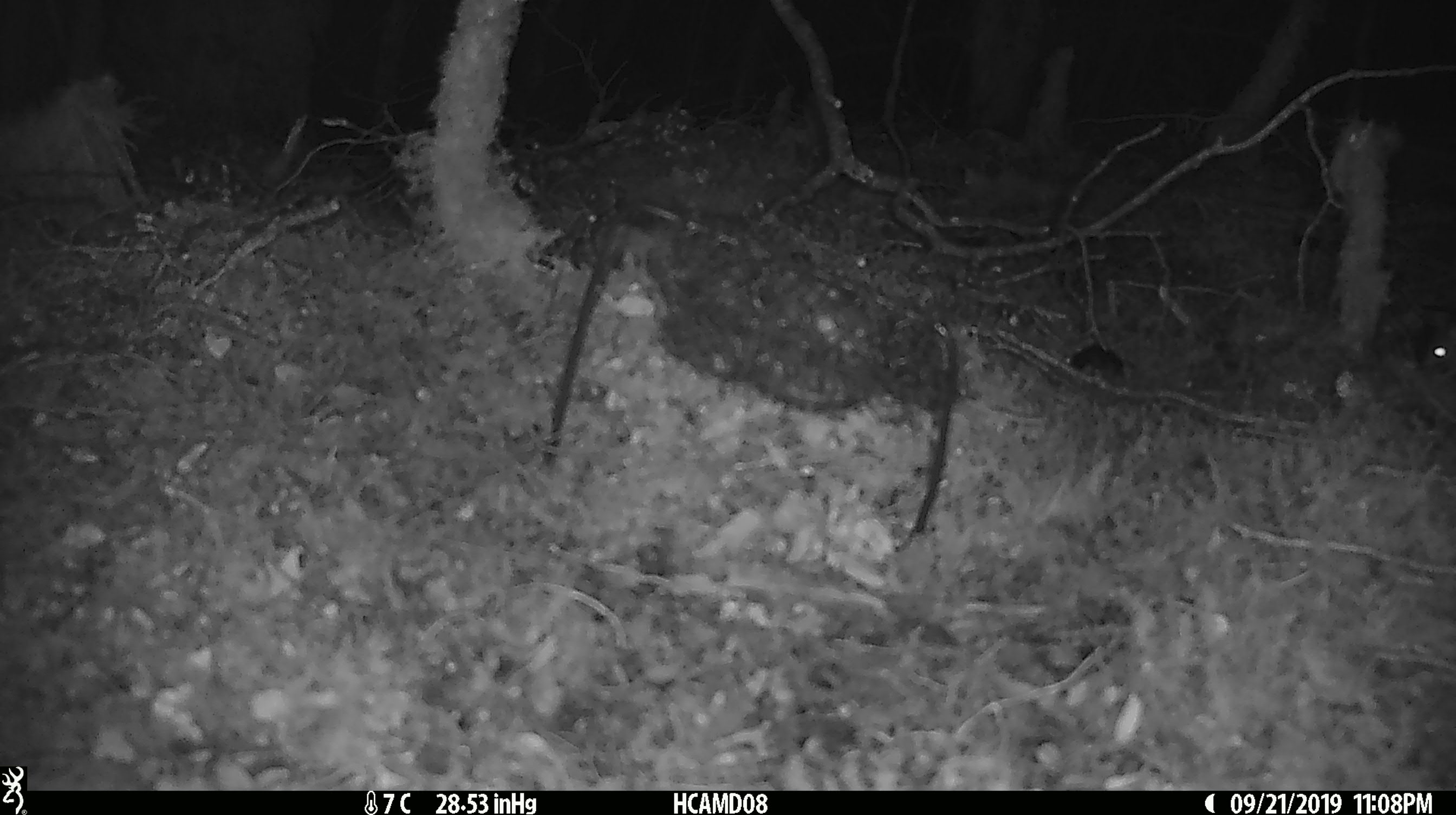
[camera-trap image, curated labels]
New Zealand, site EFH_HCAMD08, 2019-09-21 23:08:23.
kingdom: Animalia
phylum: Chordata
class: Mammalia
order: Rodentia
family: Muridae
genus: Mus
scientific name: Mus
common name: mouse